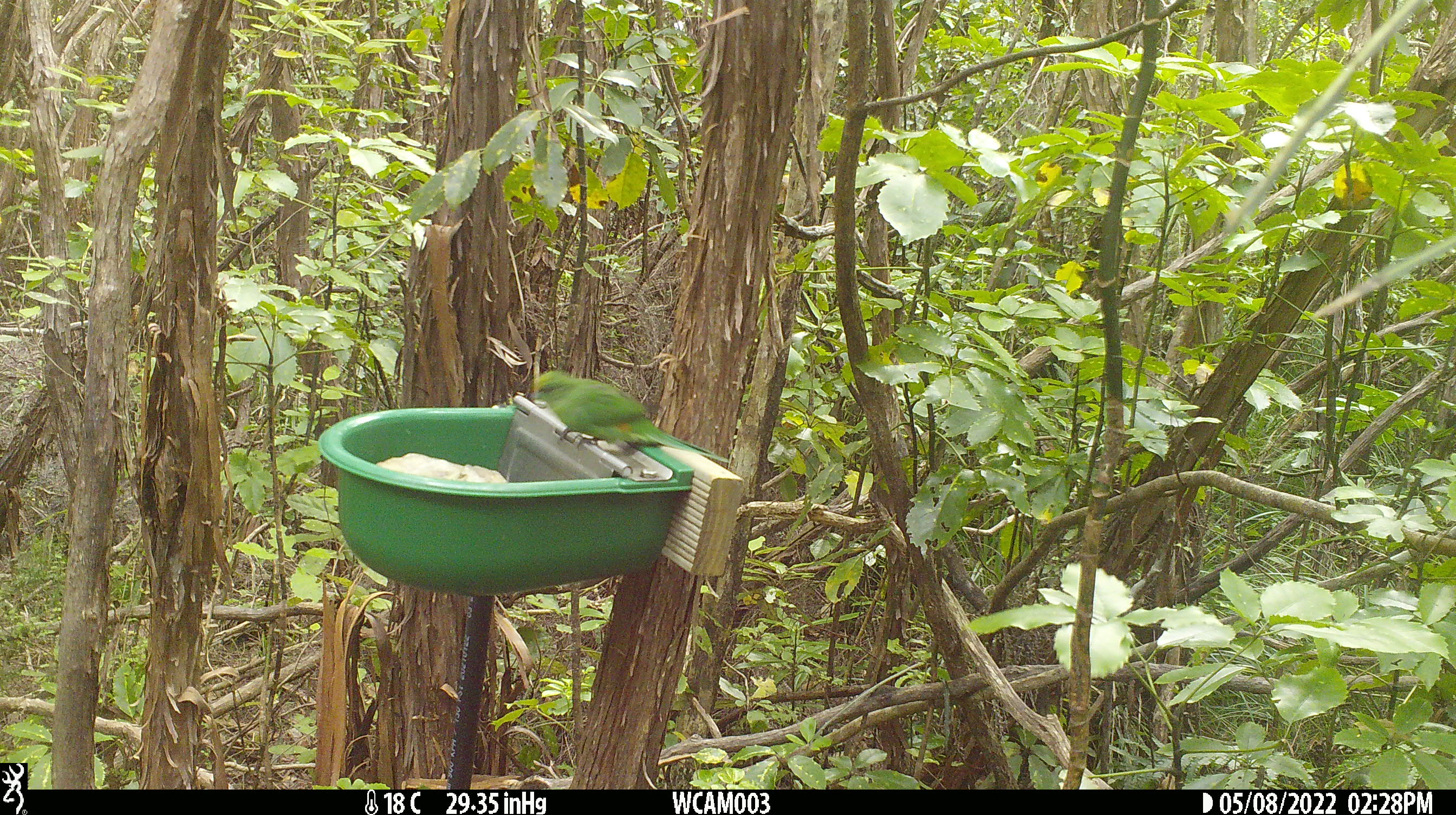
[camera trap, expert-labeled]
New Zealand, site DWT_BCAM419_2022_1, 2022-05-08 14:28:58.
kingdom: Animalia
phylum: Chordata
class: Aves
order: Psittaciformes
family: Psittaculidae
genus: Cyanoramphus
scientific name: Cyanoramphus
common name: parakeet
Parakeet (Cyanoramphus).